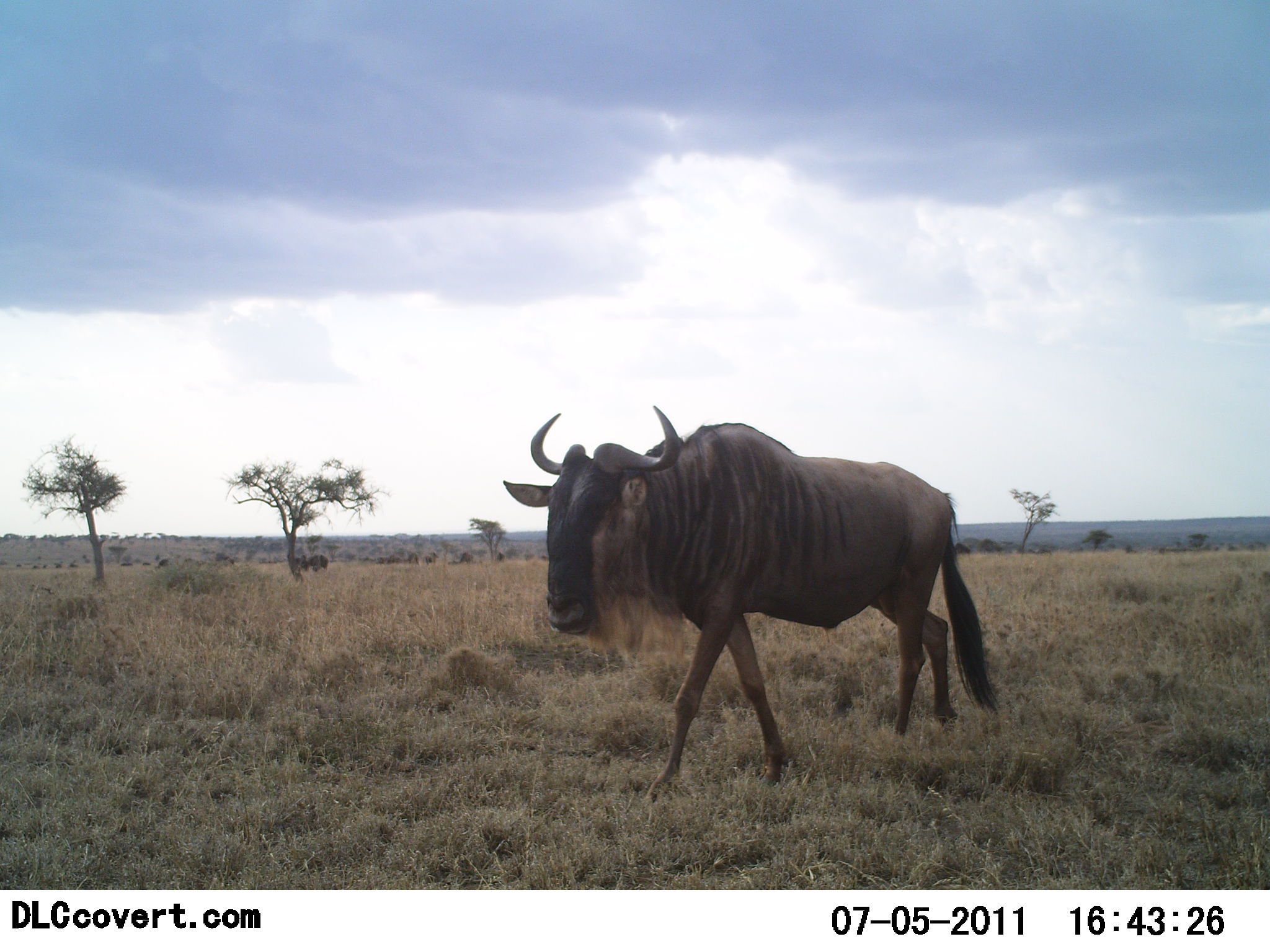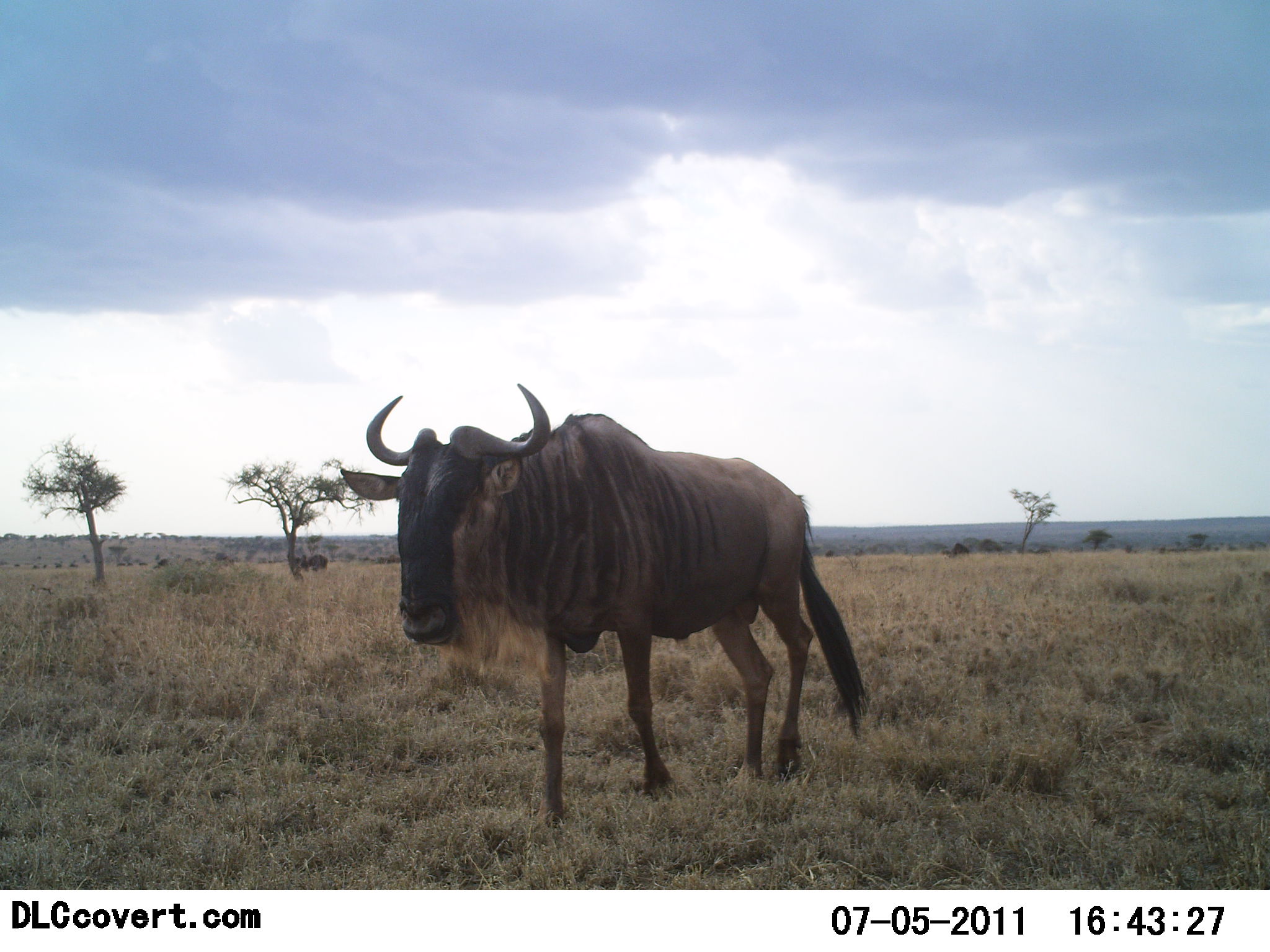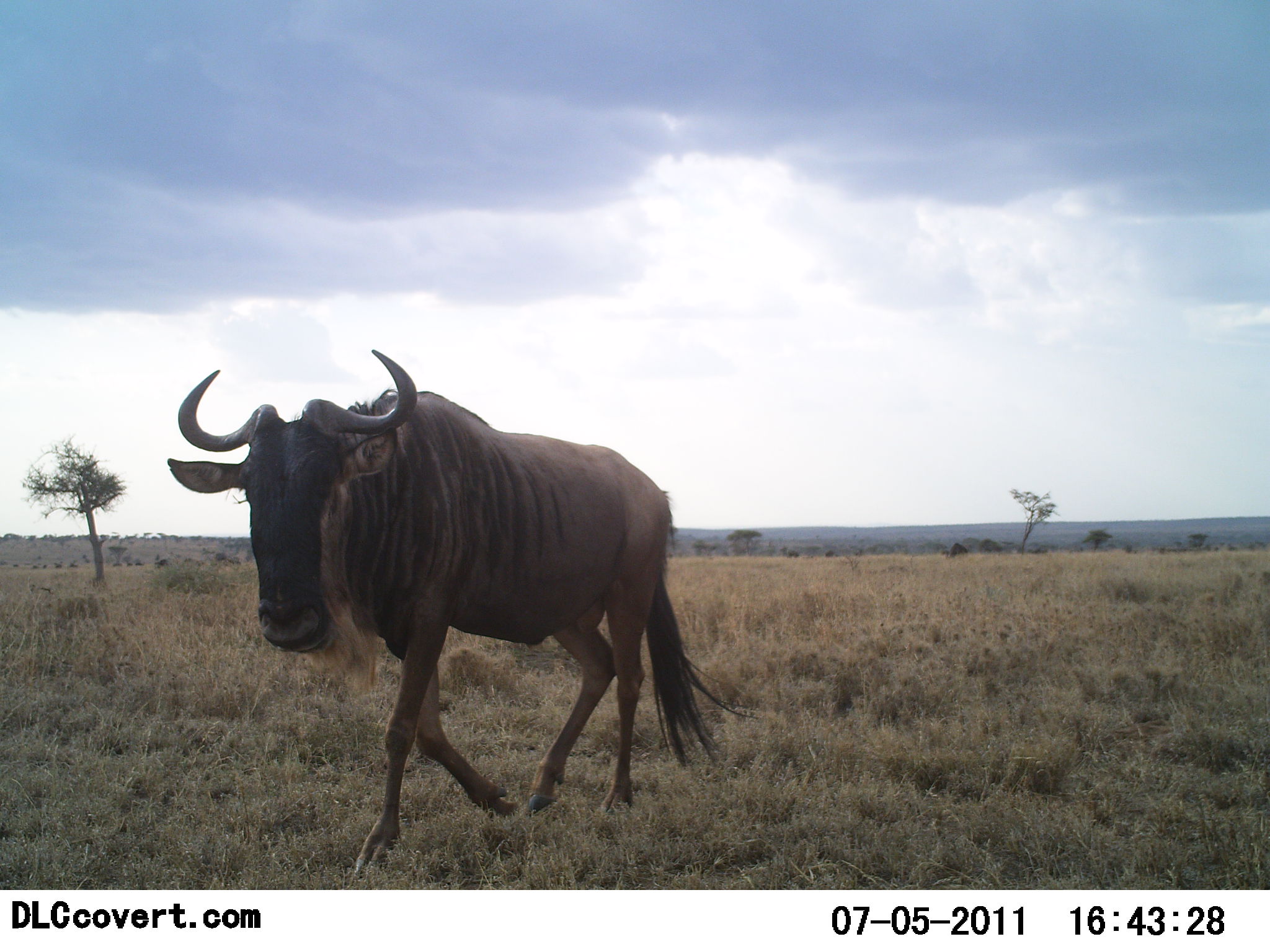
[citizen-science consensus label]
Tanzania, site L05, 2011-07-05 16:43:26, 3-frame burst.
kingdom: Animalia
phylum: Chordata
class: Mammalia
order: Artiodactyla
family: Bovidae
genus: Connochaetes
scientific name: Connochaetes taurinus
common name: blue wildebeest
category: wildebeest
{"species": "wildebeest (blue wildebeest) (Connochaetes taurinus)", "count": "1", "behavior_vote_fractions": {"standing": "0%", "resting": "0%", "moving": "100%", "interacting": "0%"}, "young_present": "0%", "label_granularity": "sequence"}